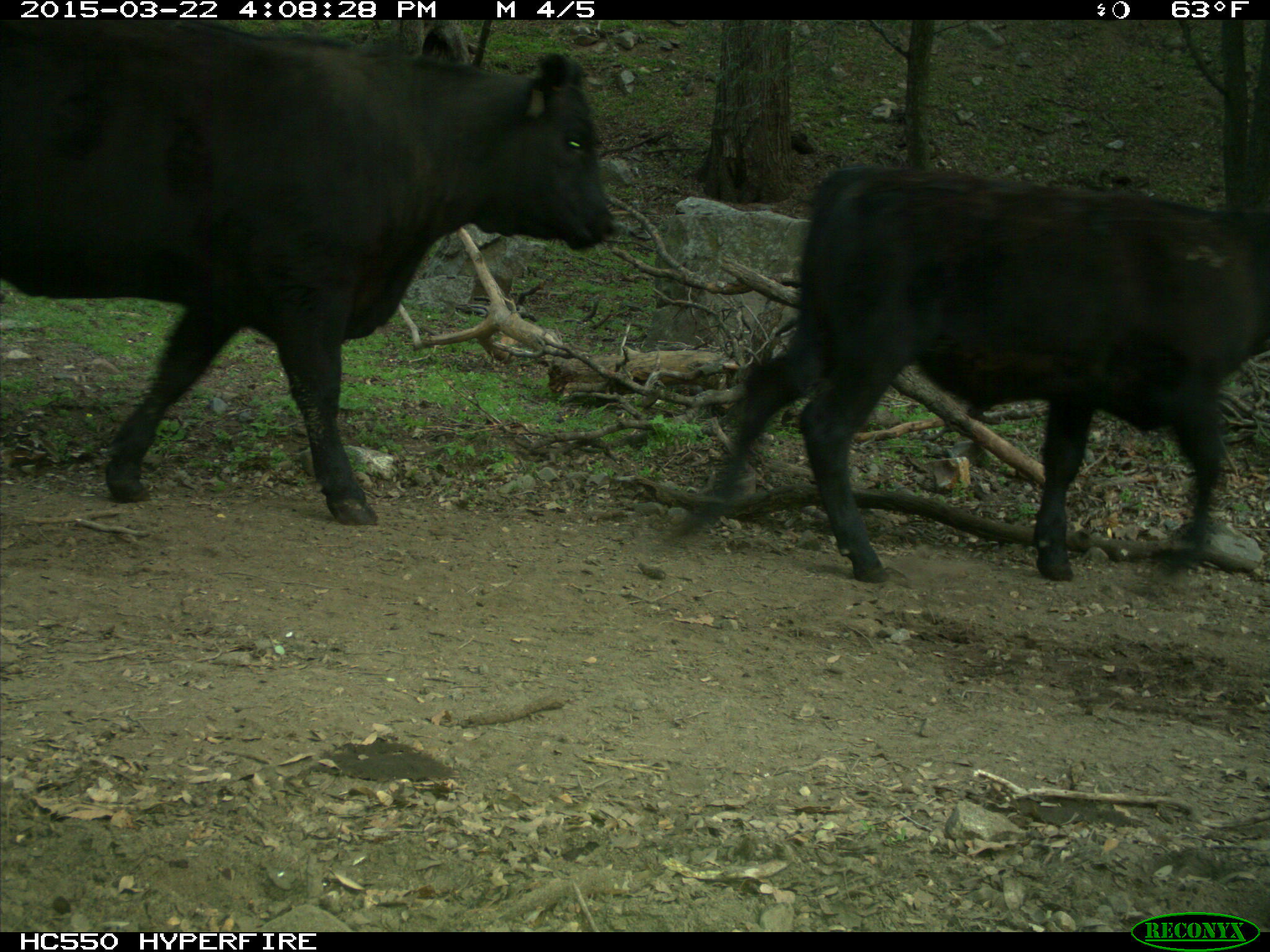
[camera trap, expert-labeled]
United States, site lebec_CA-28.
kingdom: Animalia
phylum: Chordata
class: Mammalia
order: Artiodactyla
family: Bovidae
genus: Bos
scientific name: Bos taurus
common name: domestic cow